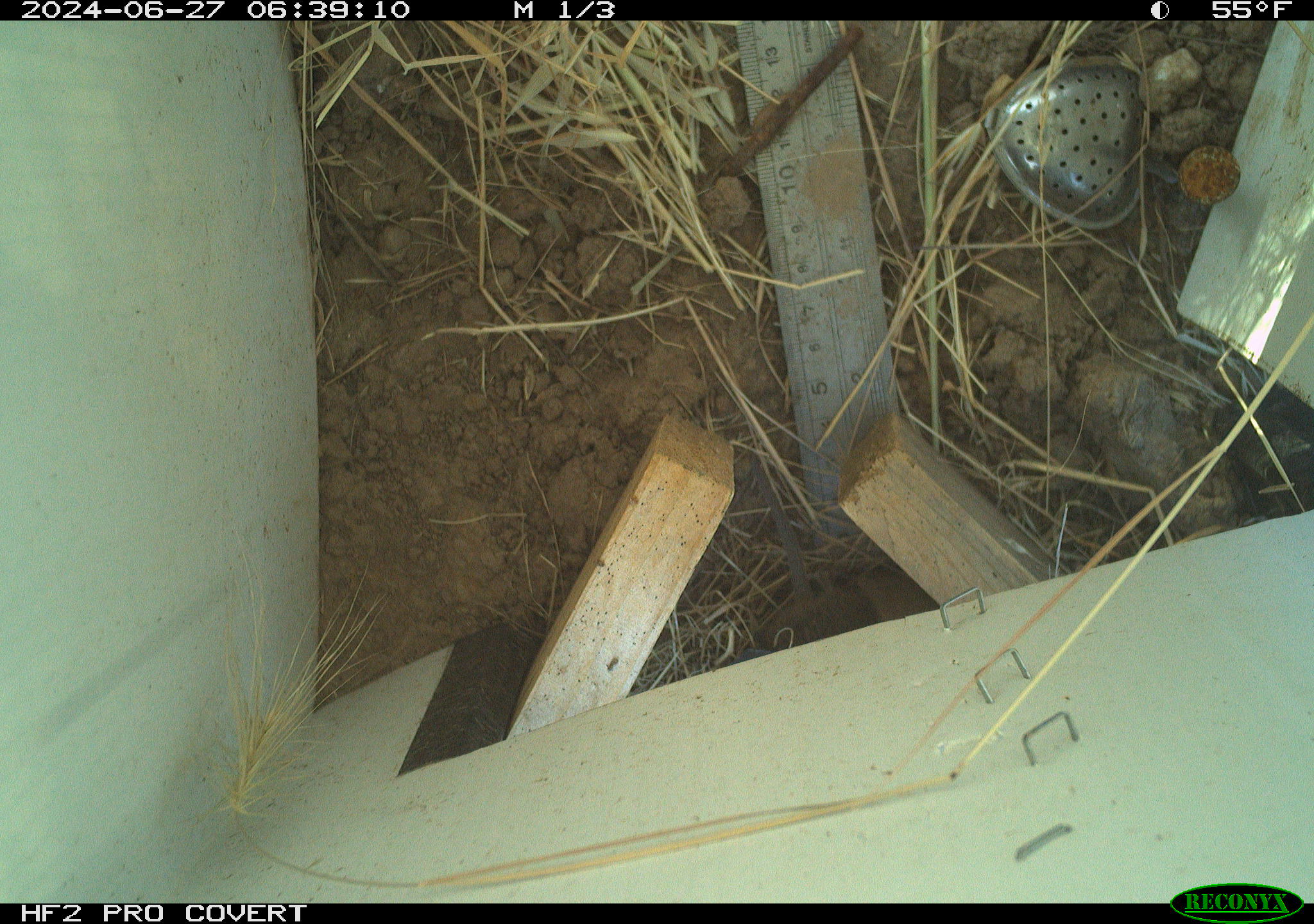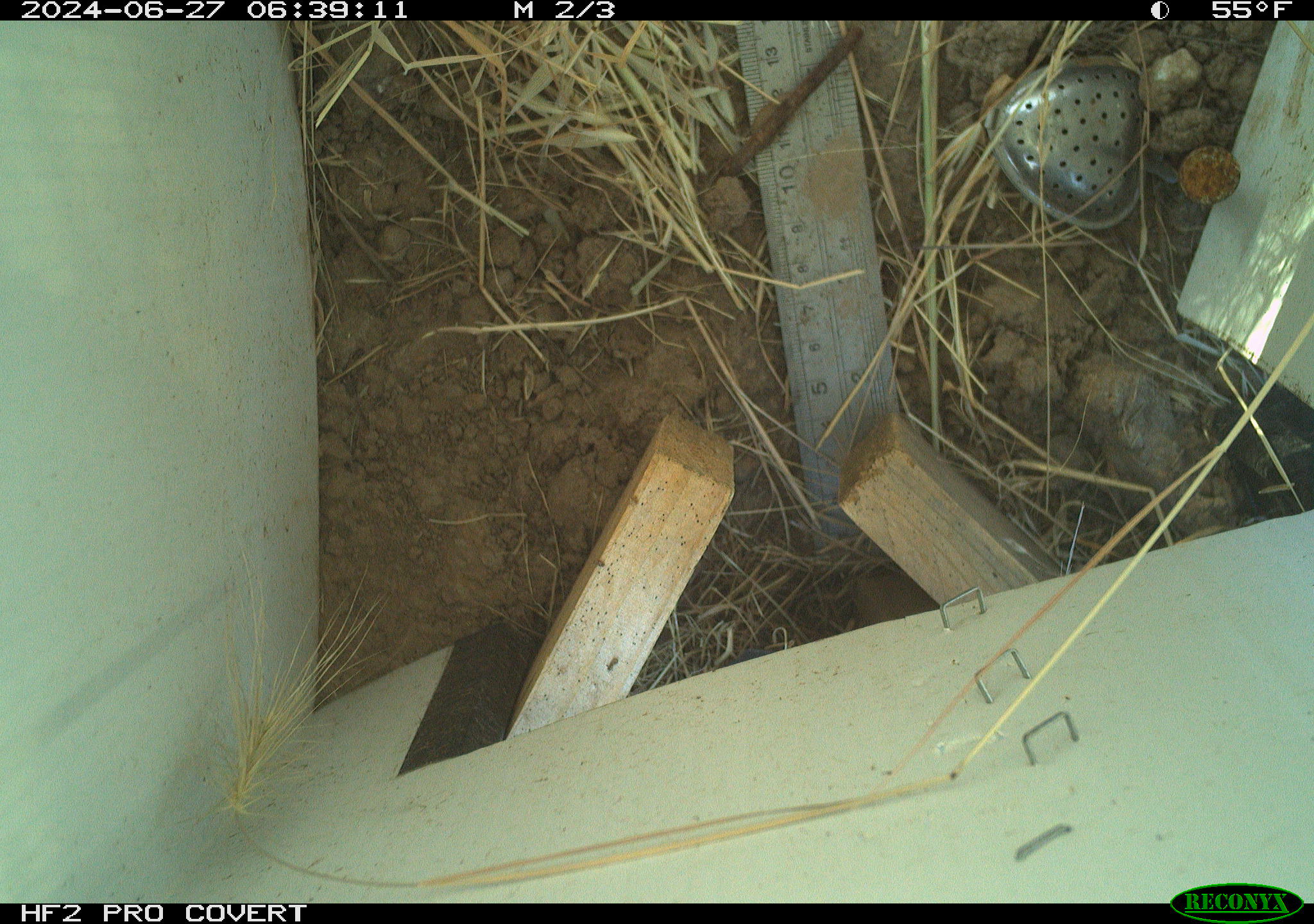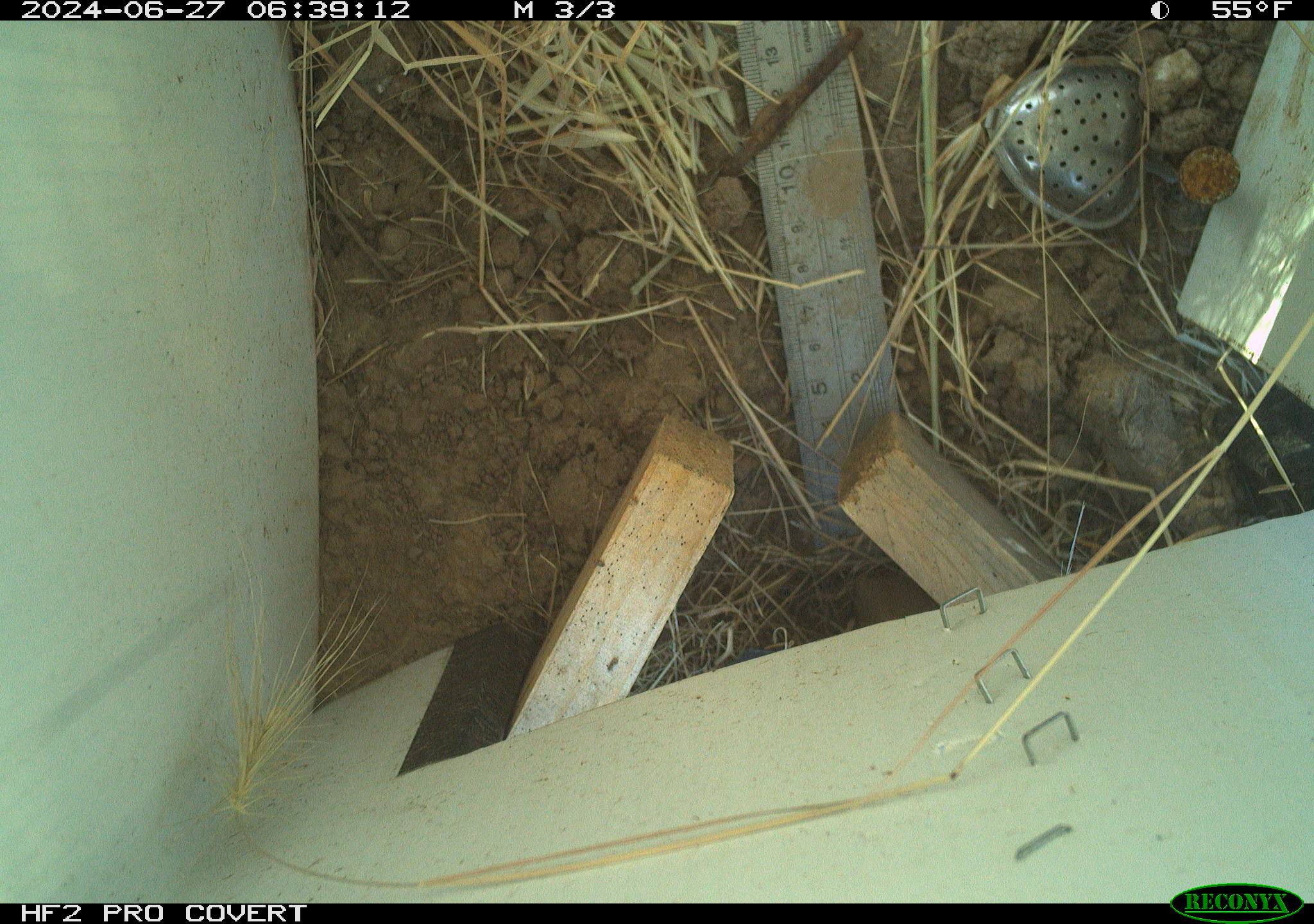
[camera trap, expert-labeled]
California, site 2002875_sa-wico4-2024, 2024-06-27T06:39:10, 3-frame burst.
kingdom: Animalia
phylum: Chordata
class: Mammalia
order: Rodentia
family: Cricetidae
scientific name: Arvicolinae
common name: voles, lemmings, and muskrats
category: arvicolinae subfamily